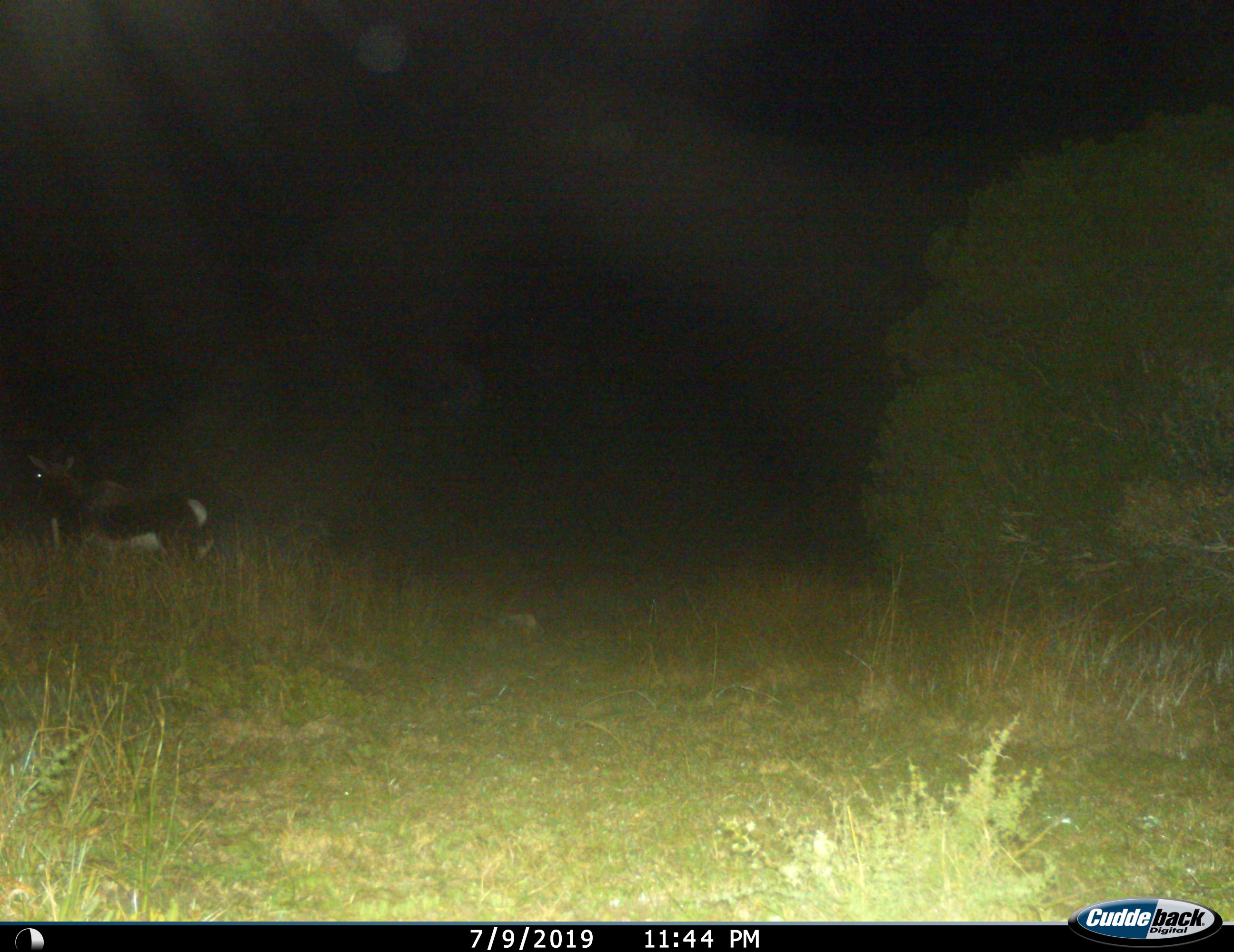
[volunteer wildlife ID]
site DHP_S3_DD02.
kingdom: Animalia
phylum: Chordata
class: Mammalia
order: Artiodactyla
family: Bovidae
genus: Damaliscus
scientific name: Damaliscus pygargus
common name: bontebok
Bontebok (Damaliscus pygargus), count 1. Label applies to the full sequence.